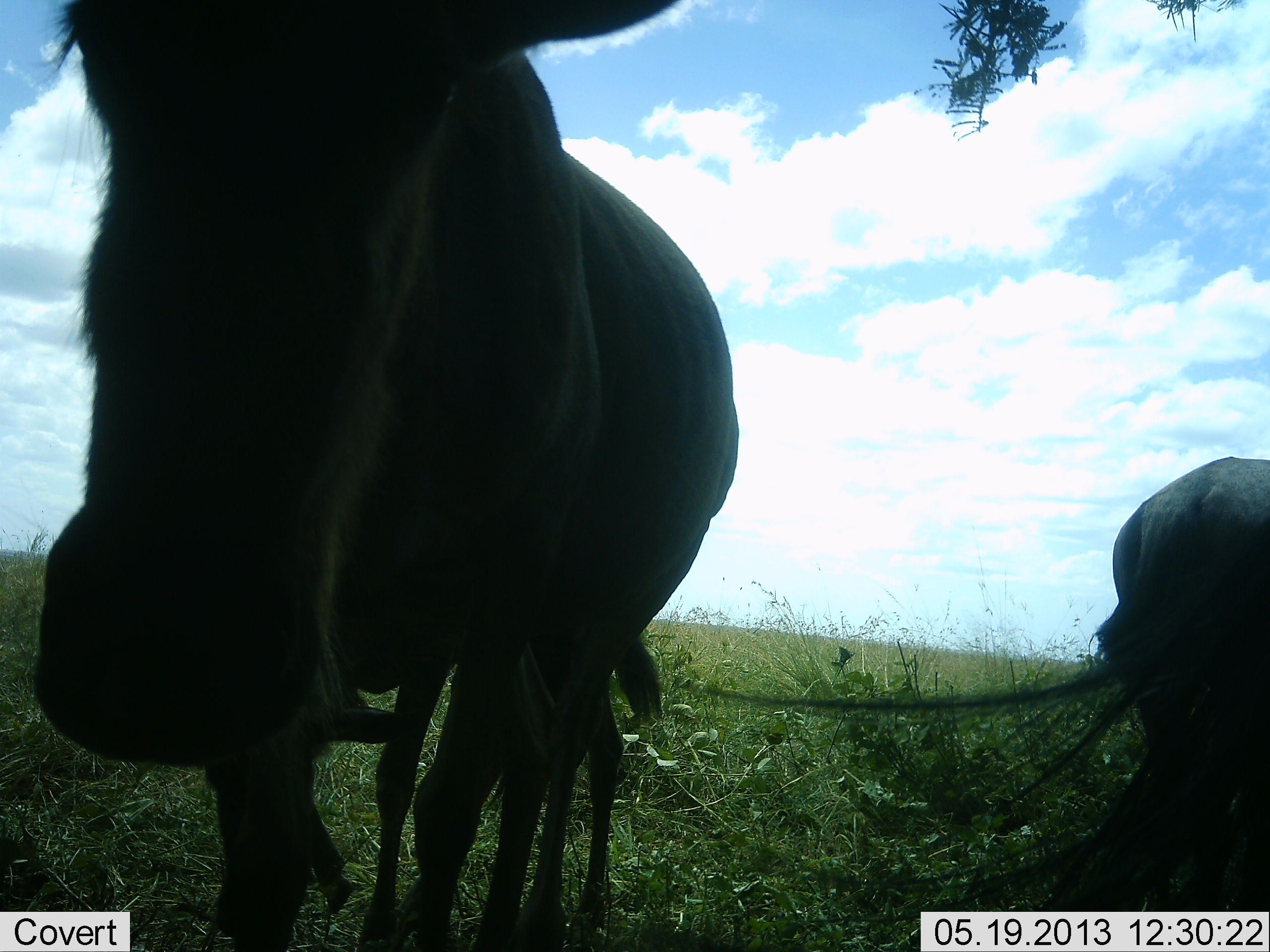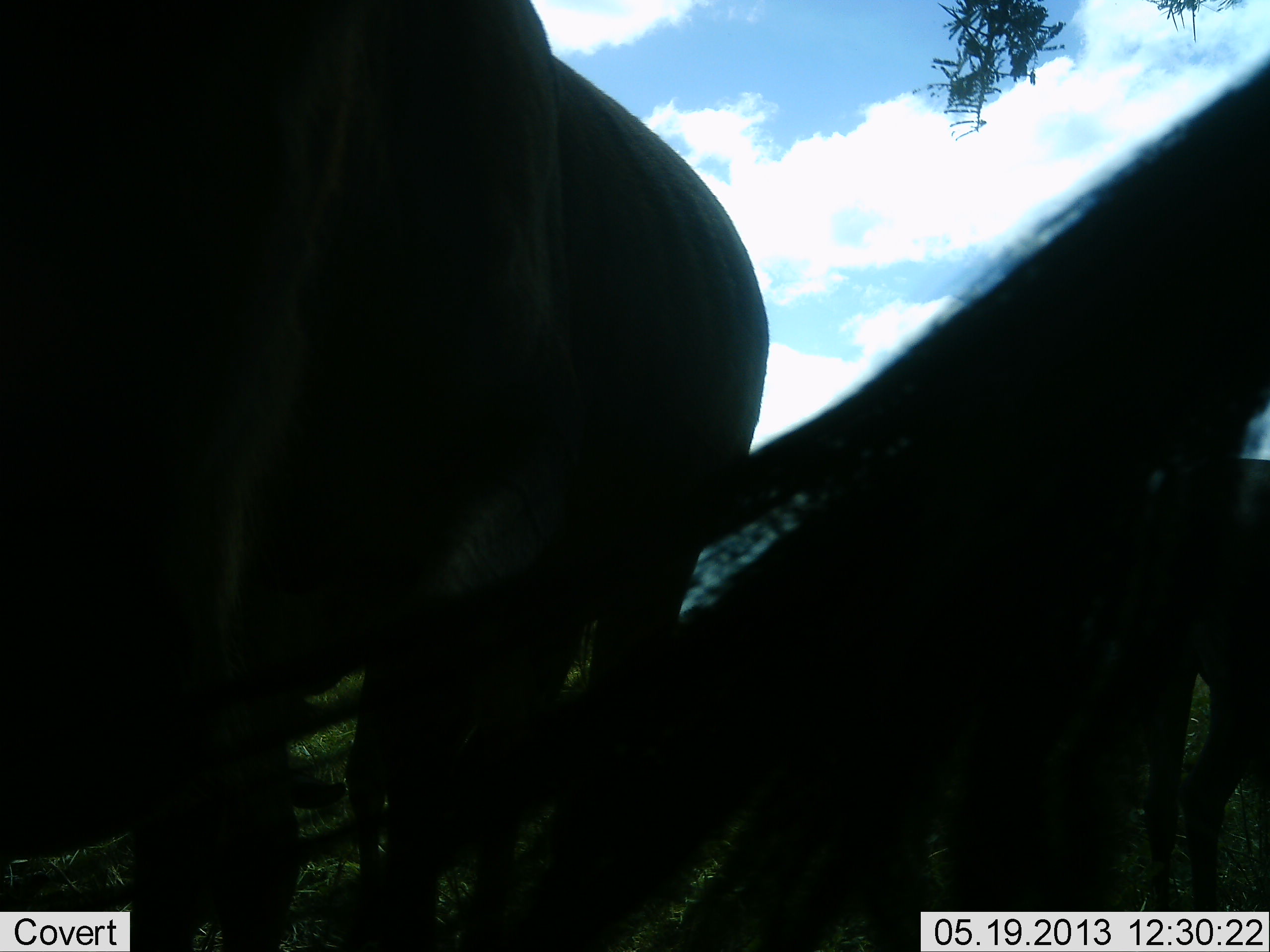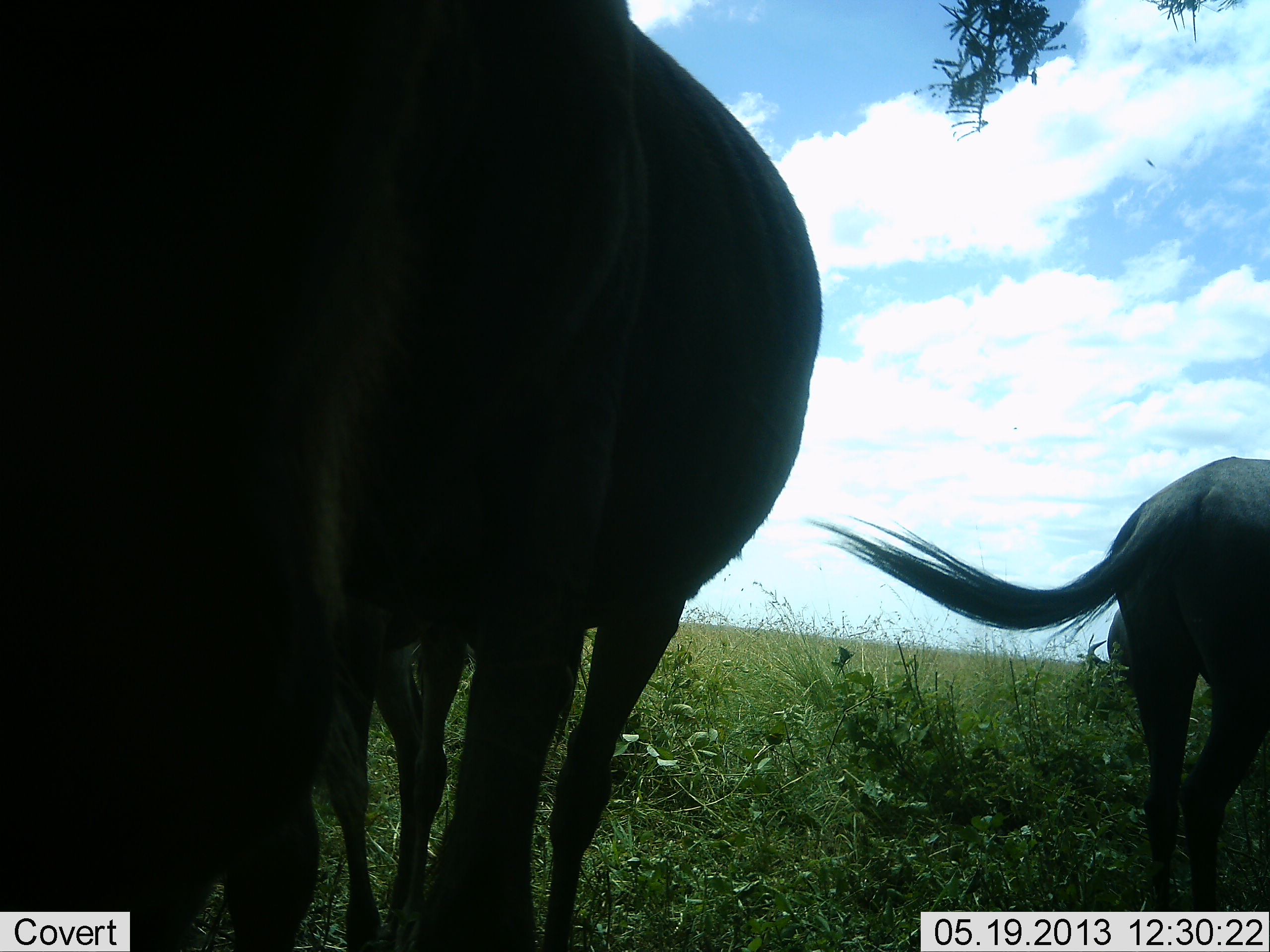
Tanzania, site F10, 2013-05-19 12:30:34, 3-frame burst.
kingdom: Animalia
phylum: Chordata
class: Mammalia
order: Artiodactyla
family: Bovidae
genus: Connochaetes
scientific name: Connochaetes taurinus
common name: blue wildebeest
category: wildebeest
Wildebeest (blue wildebeest) (Connochaetes taurinus), count 3. Behavior (volunteer vote fractions): standing 81%, resting 0%, moving 33%, interacting 5%. Young present (vote fraction): 38%. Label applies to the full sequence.